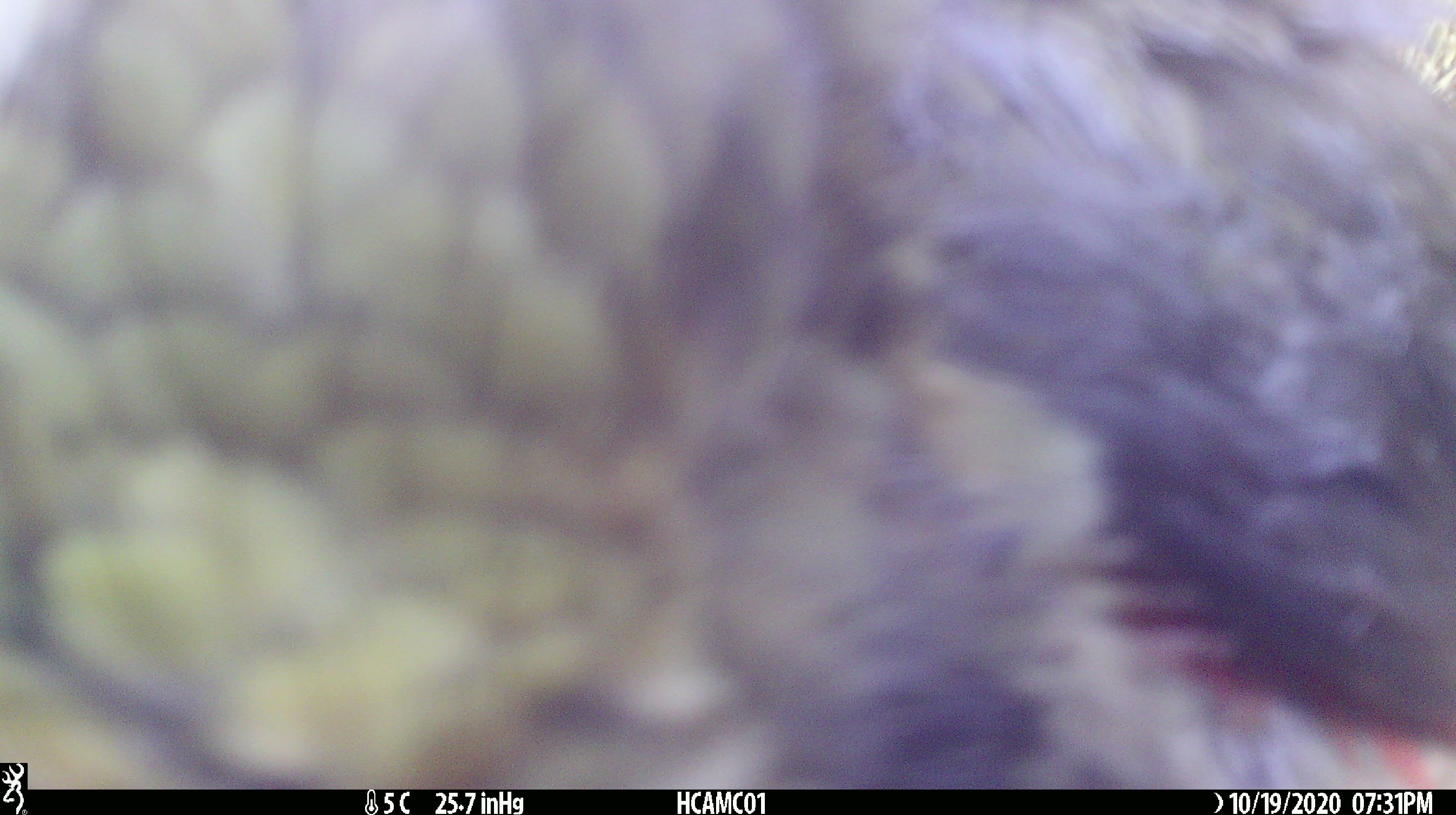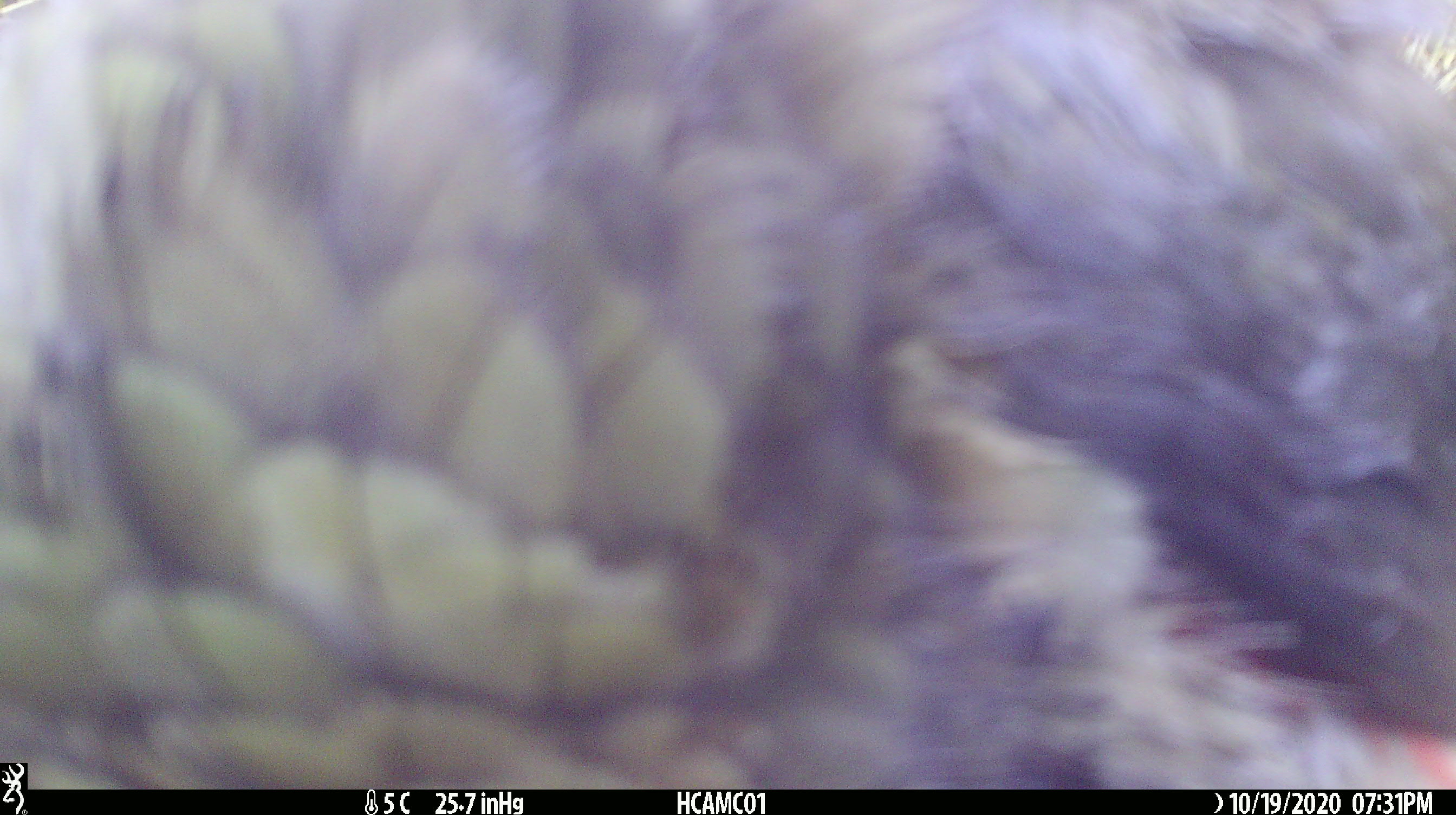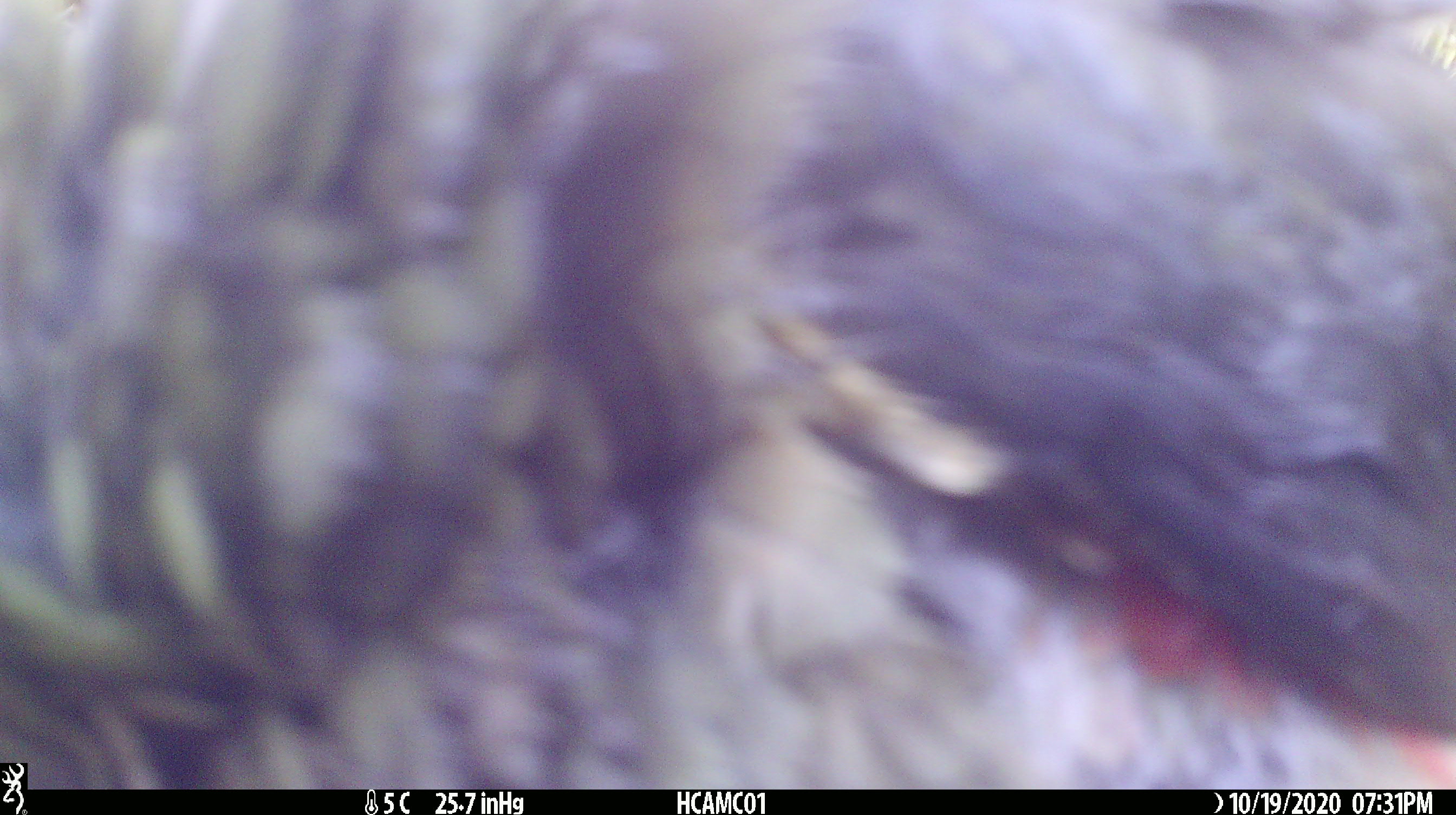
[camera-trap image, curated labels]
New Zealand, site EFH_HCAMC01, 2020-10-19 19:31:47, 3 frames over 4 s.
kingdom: Animalia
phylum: Chordata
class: Aves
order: Psittaciformes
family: Strigopidae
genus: Nestor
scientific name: Nestor notabilis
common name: kea